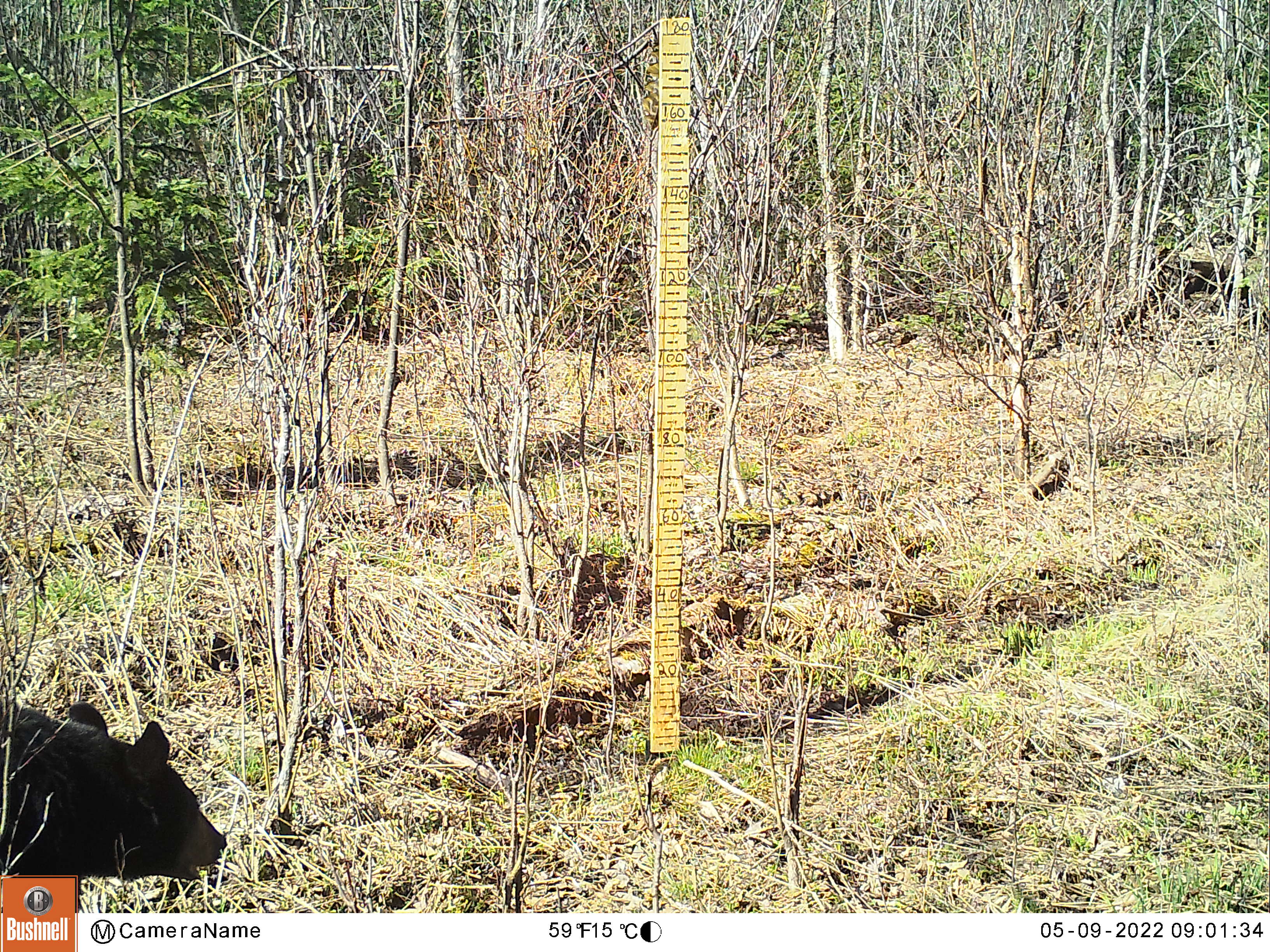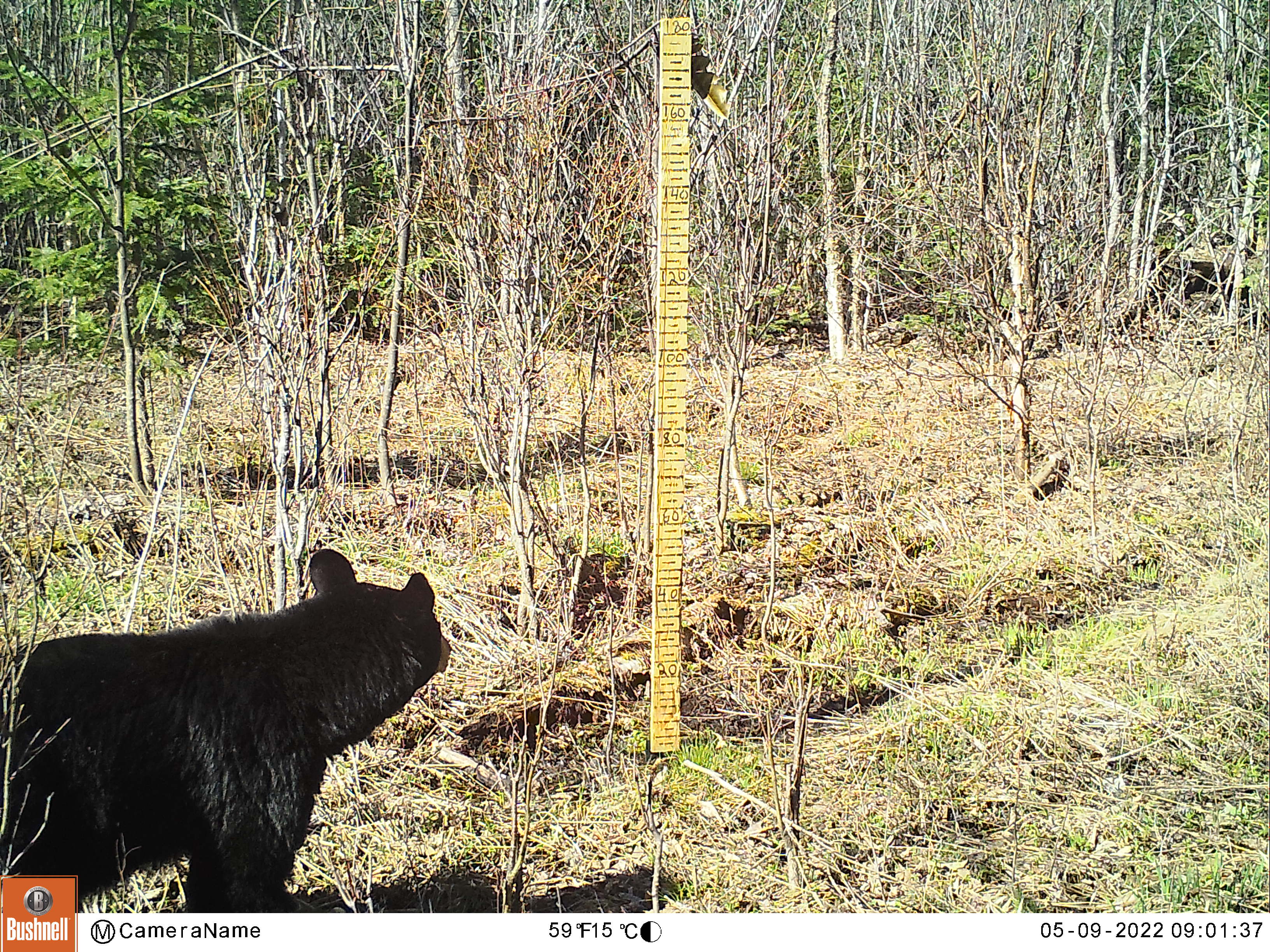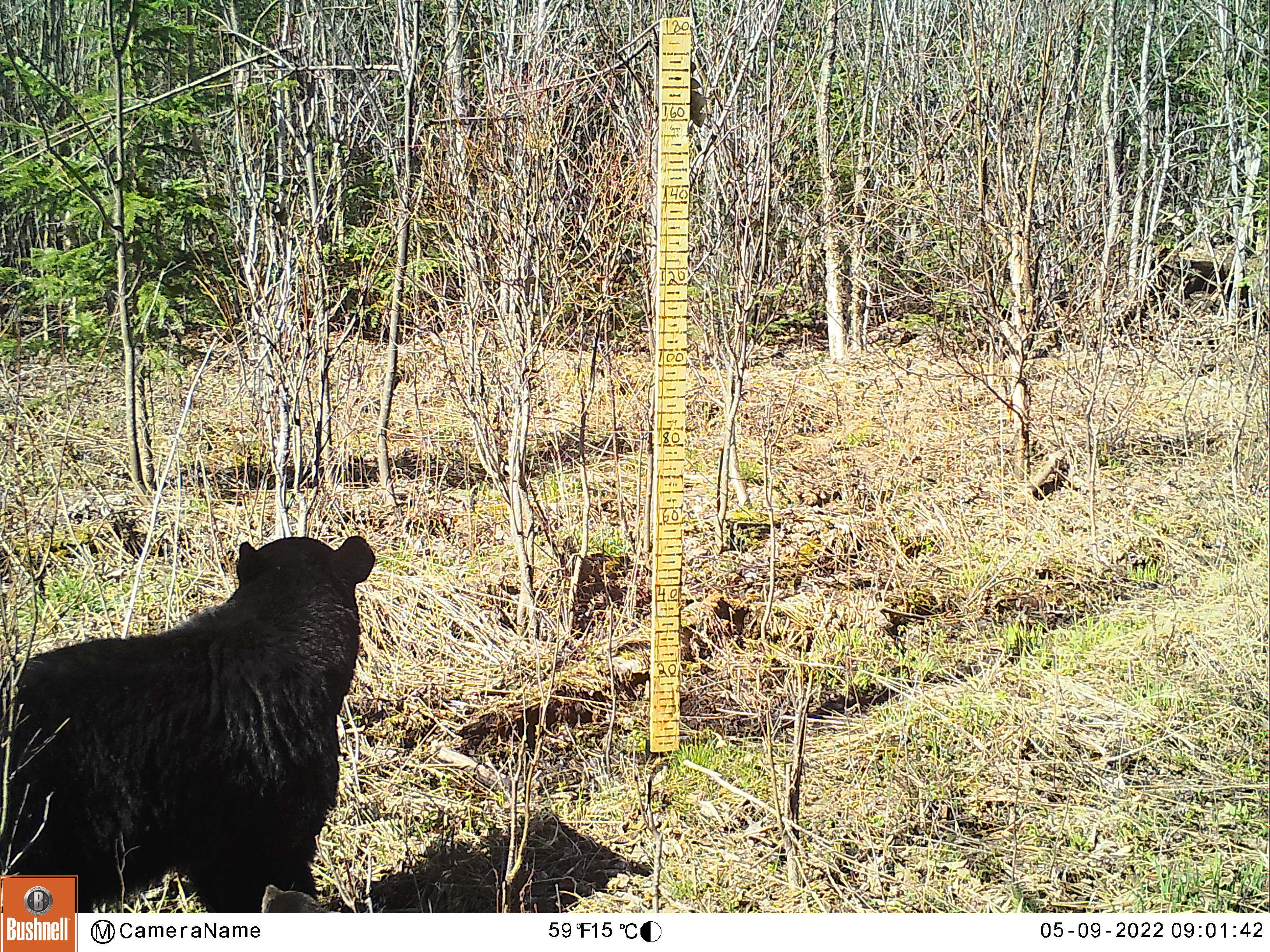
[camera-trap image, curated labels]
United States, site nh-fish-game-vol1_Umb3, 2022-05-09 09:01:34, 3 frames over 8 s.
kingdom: Animalia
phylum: Chordata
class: Mammalia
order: Carnivora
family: Ursidae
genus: Ursus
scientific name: Ursus americanus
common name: black bear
Black bear (Ursus americanus).